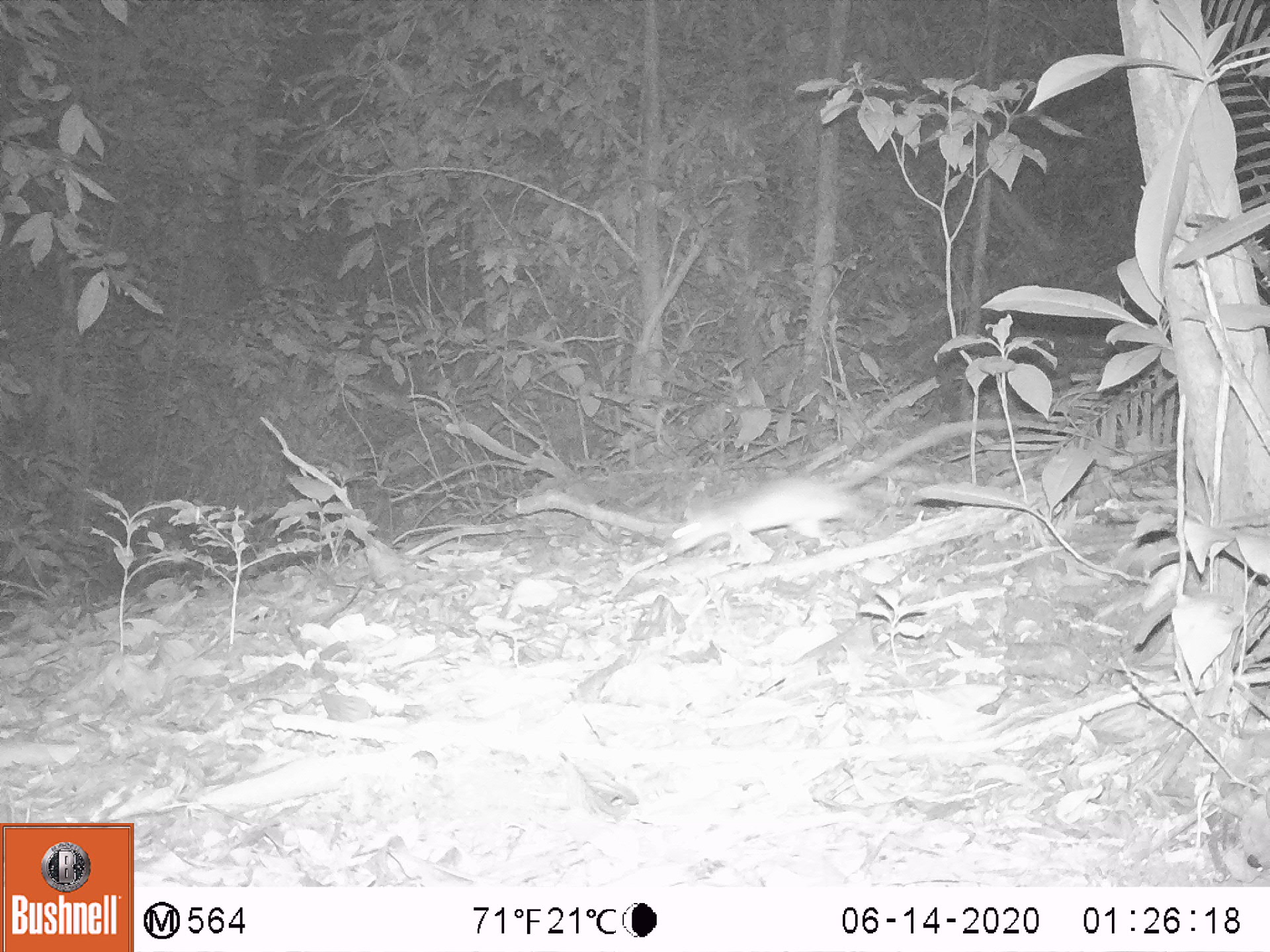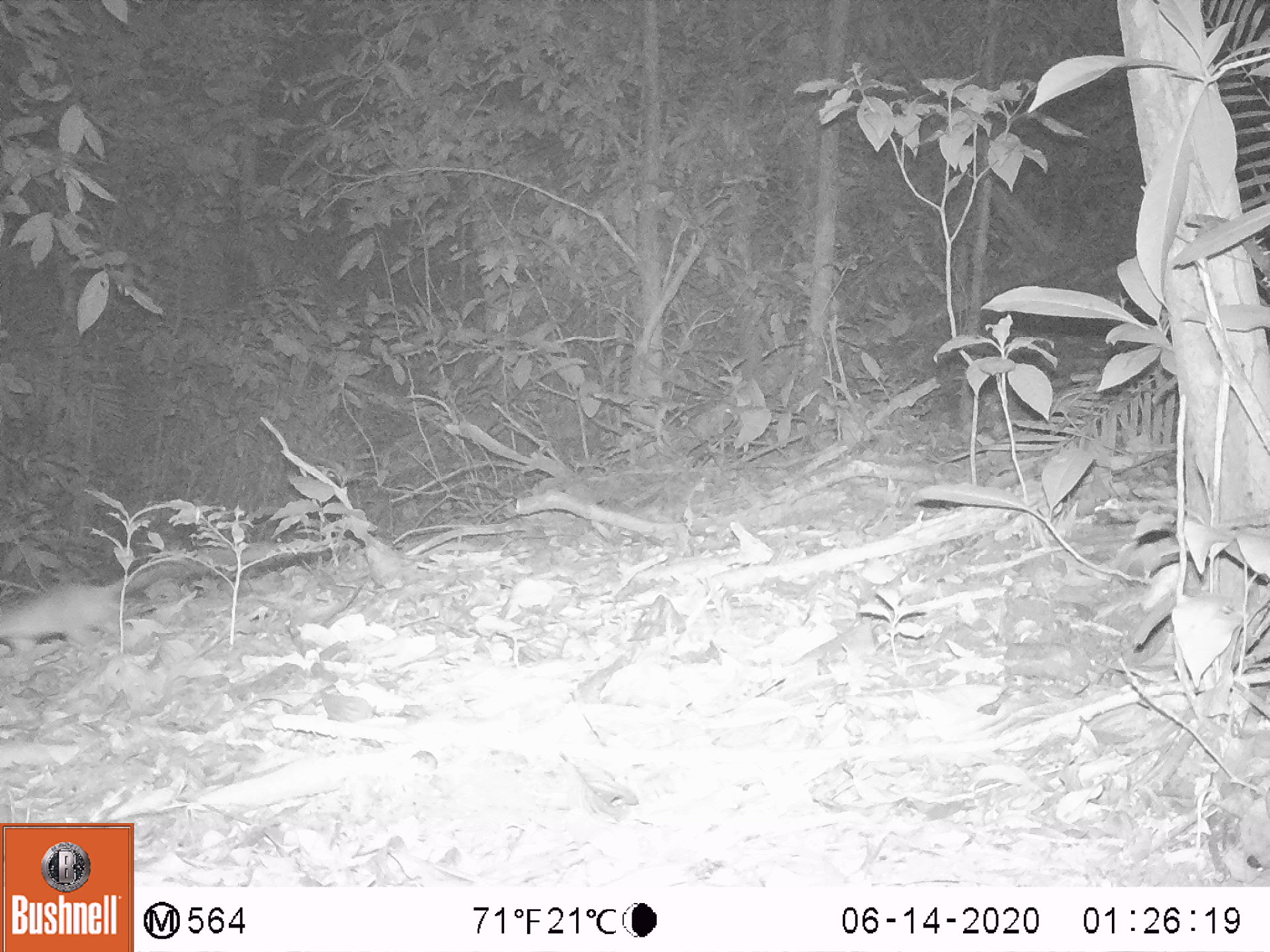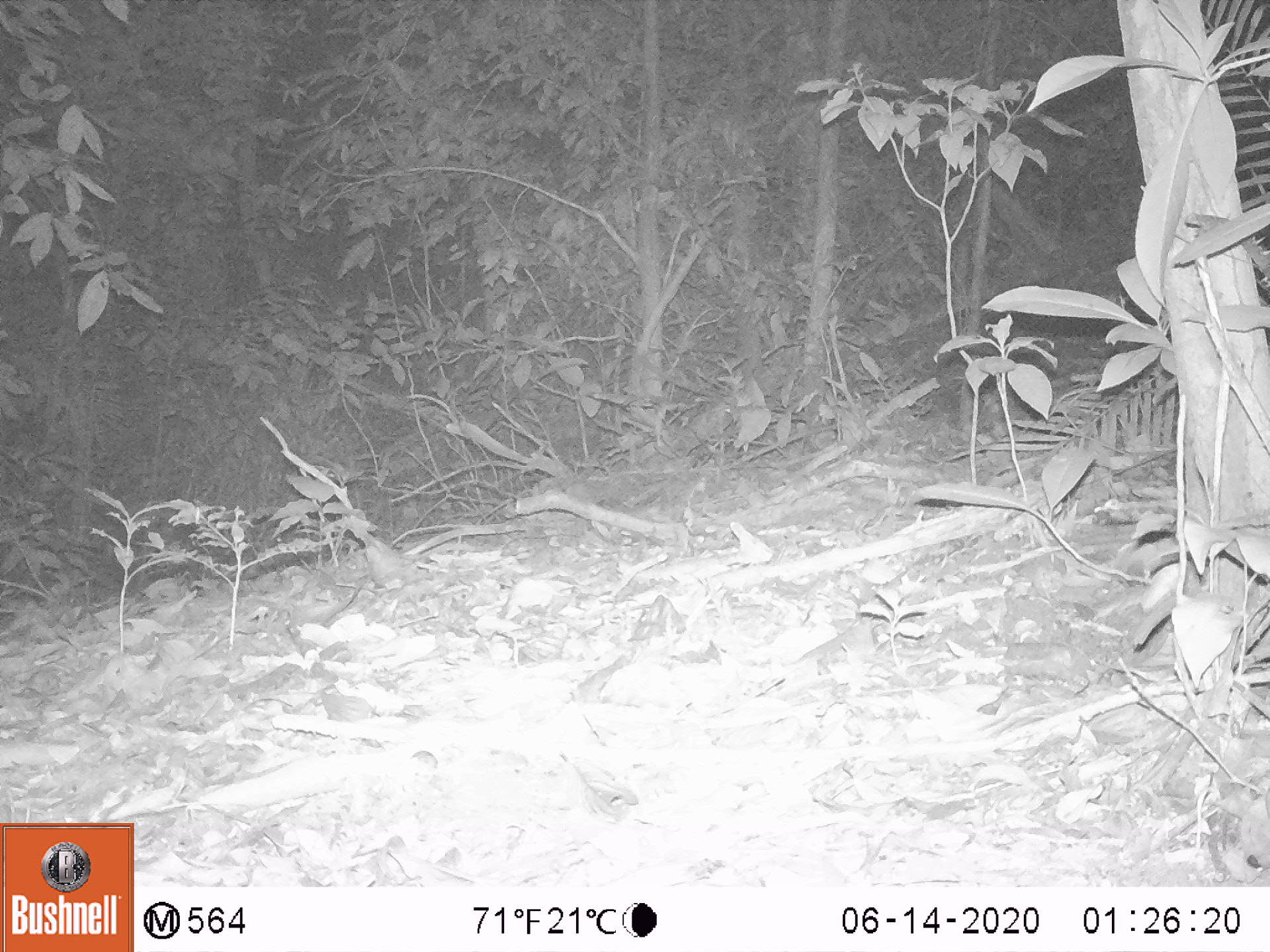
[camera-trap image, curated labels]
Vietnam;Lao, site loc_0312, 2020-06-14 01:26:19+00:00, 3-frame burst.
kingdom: Animalia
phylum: Chordata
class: Mammalia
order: Rodentia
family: Muridae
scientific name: Muridae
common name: old-world mice and rats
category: unidentified murid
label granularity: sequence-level